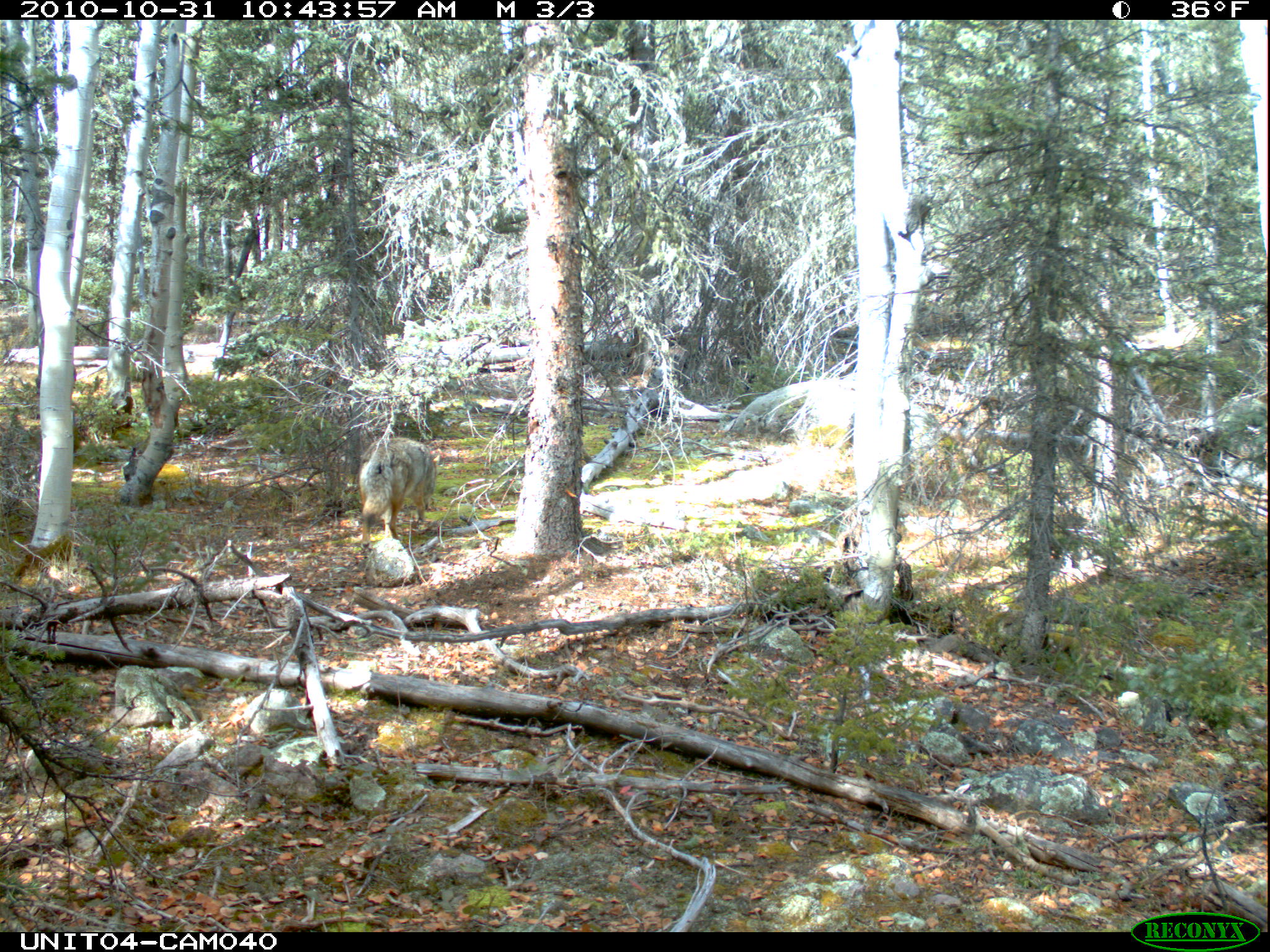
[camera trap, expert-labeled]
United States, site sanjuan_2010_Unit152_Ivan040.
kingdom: Animalia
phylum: Chordata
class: Mammalia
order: Carnivora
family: Canidae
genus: Canis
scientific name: Canis latrans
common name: coyote